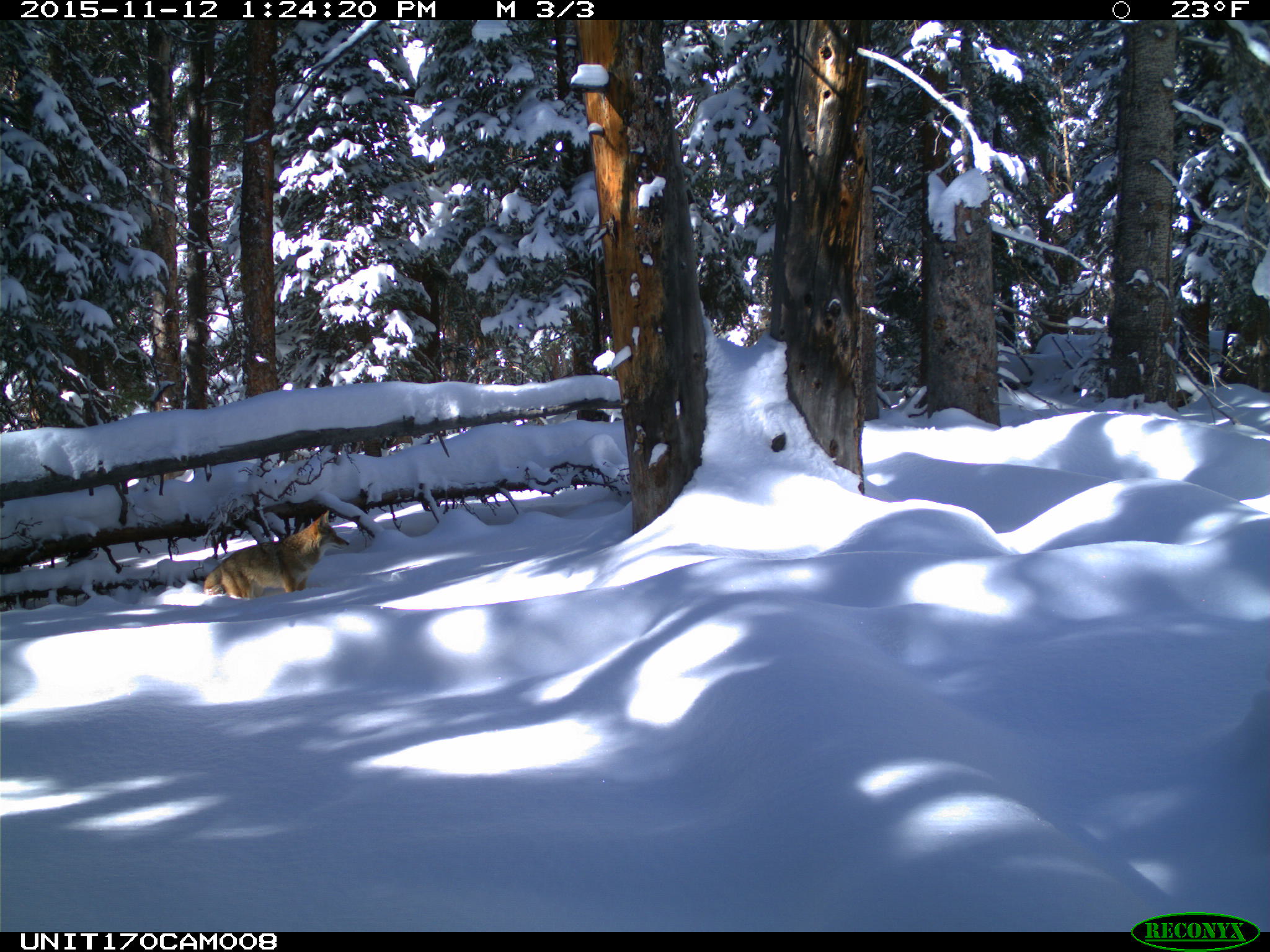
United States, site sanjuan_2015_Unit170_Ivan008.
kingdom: Animalia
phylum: Chordata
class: Mammalia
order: Carnivora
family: Canidae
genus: Canis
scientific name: Canis latrans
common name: coyote